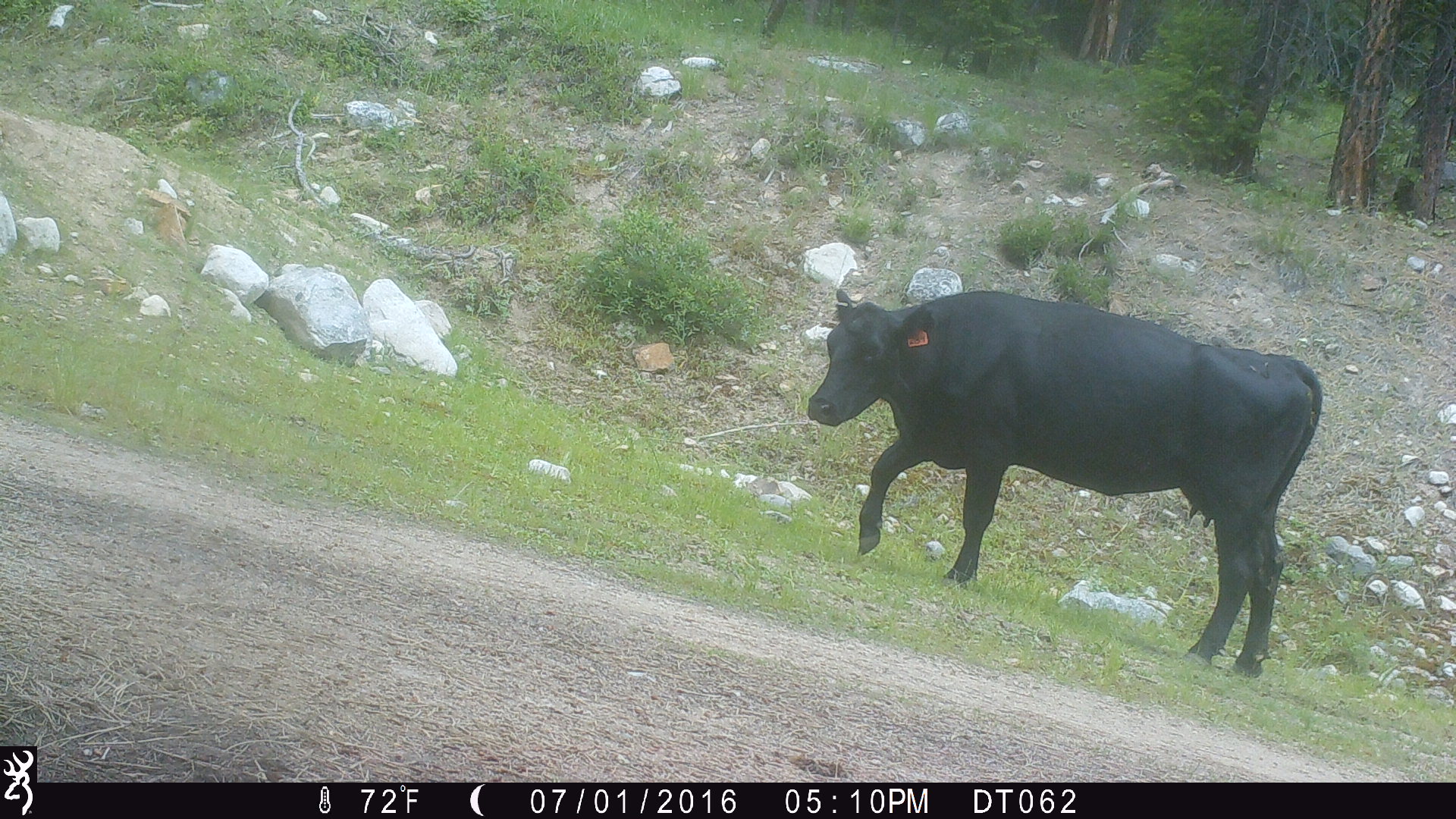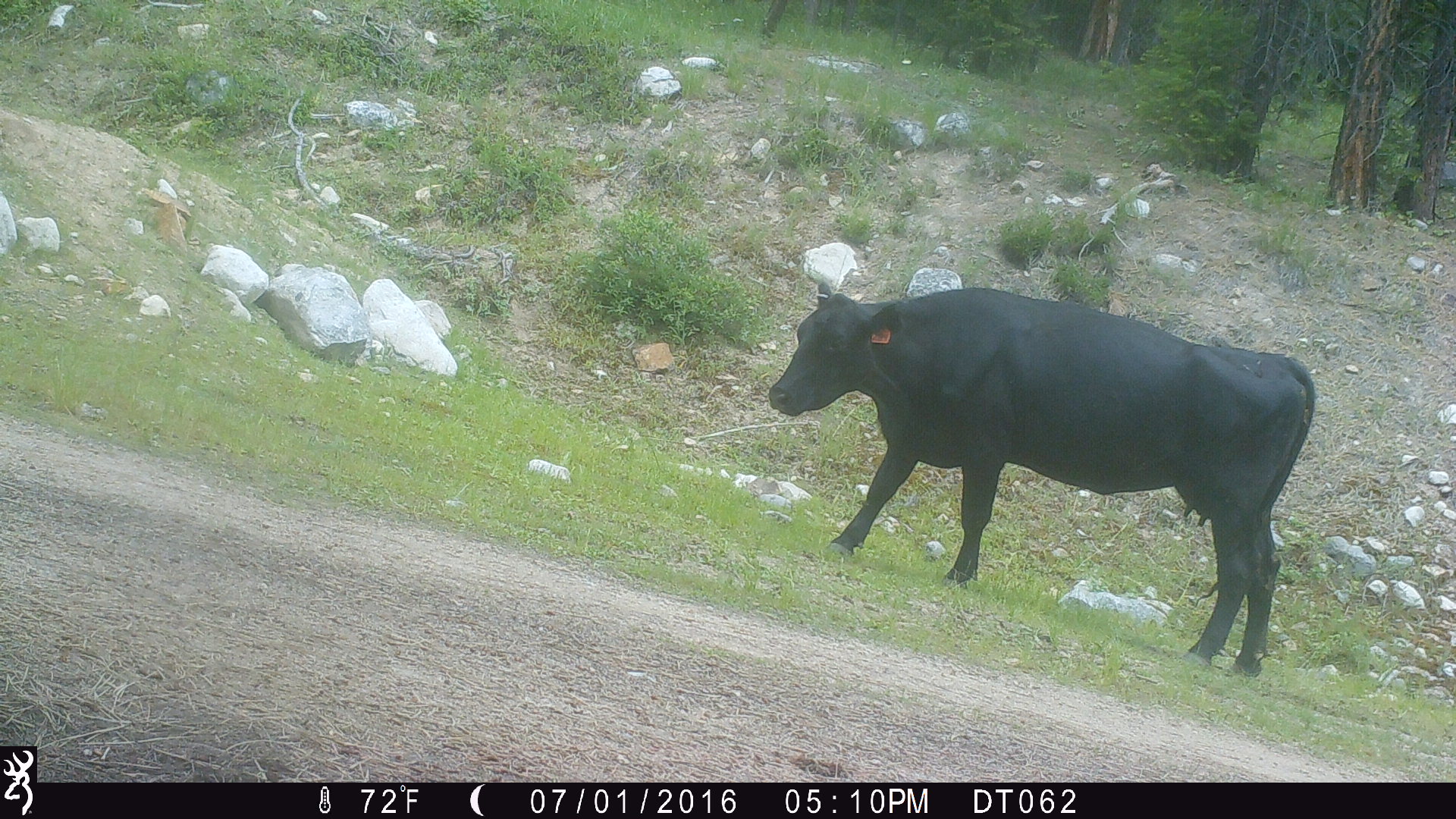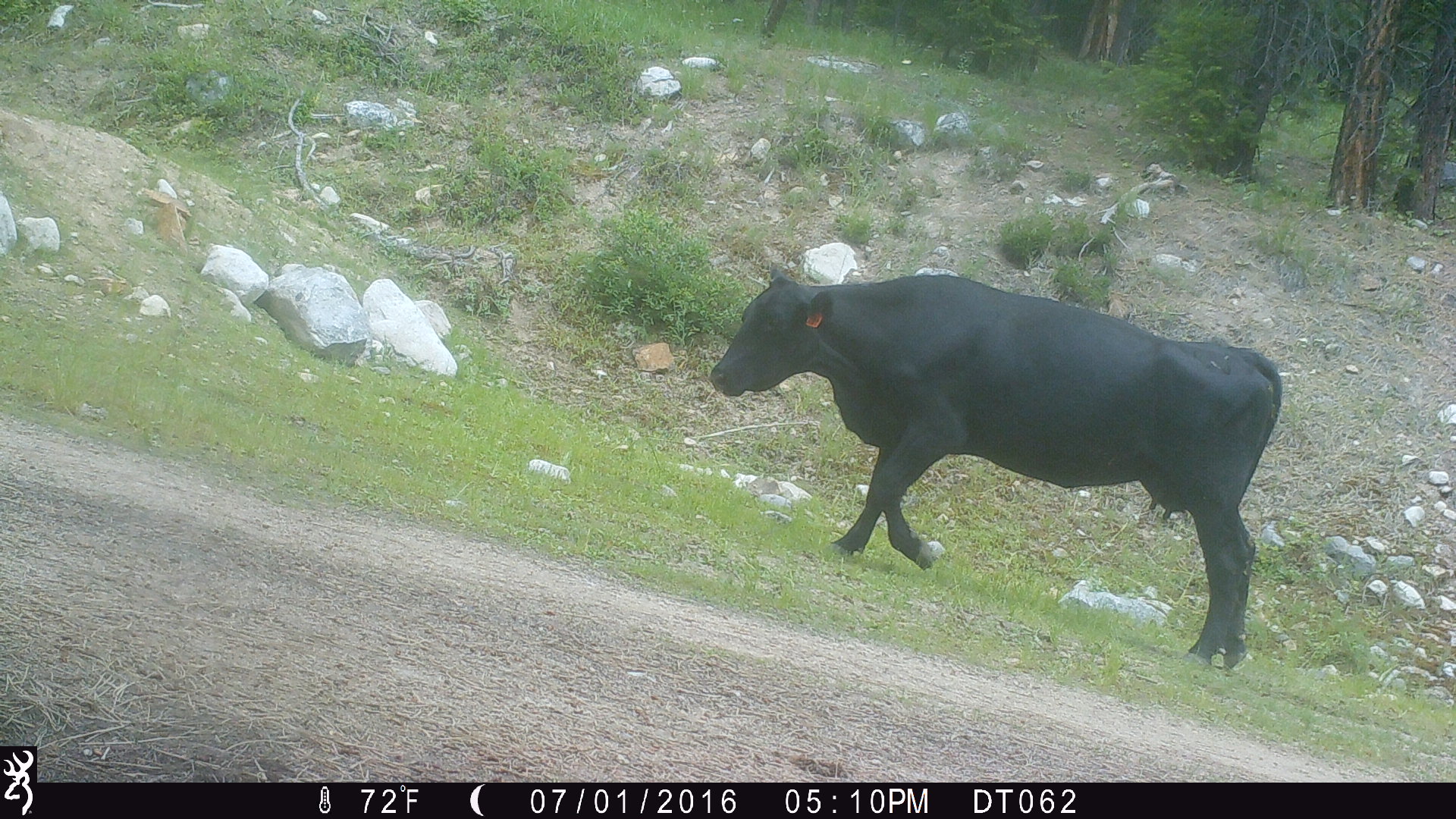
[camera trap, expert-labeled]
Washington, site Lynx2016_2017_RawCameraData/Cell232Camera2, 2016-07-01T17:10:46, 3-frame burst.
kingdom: Animalia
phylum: Chordata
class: Mammalia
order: Artiodactyla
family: Bovidae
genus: Bos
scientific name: Bos taurus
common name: domestic cattle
Domestic cattle (Bos taurus). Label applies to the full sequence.